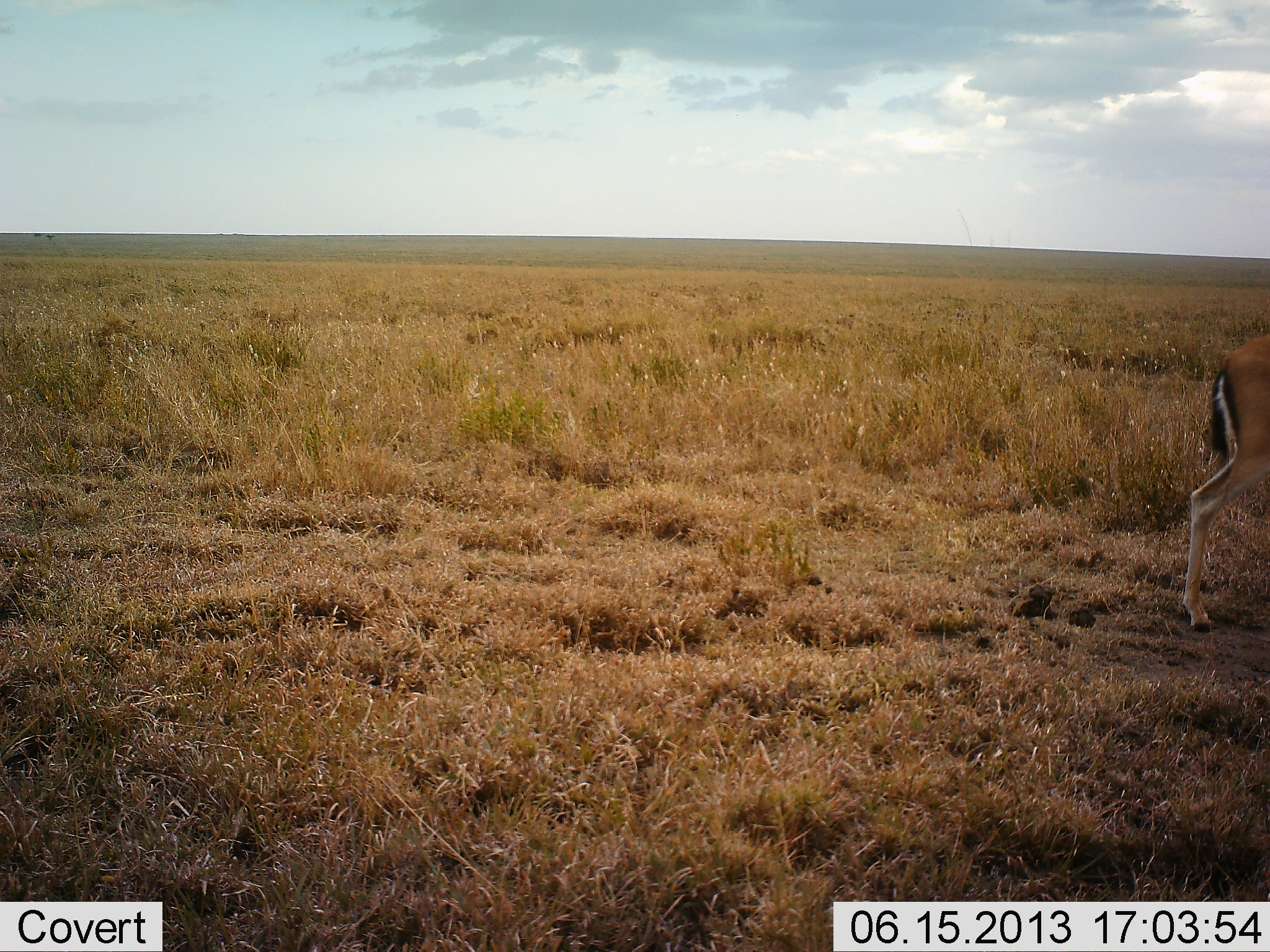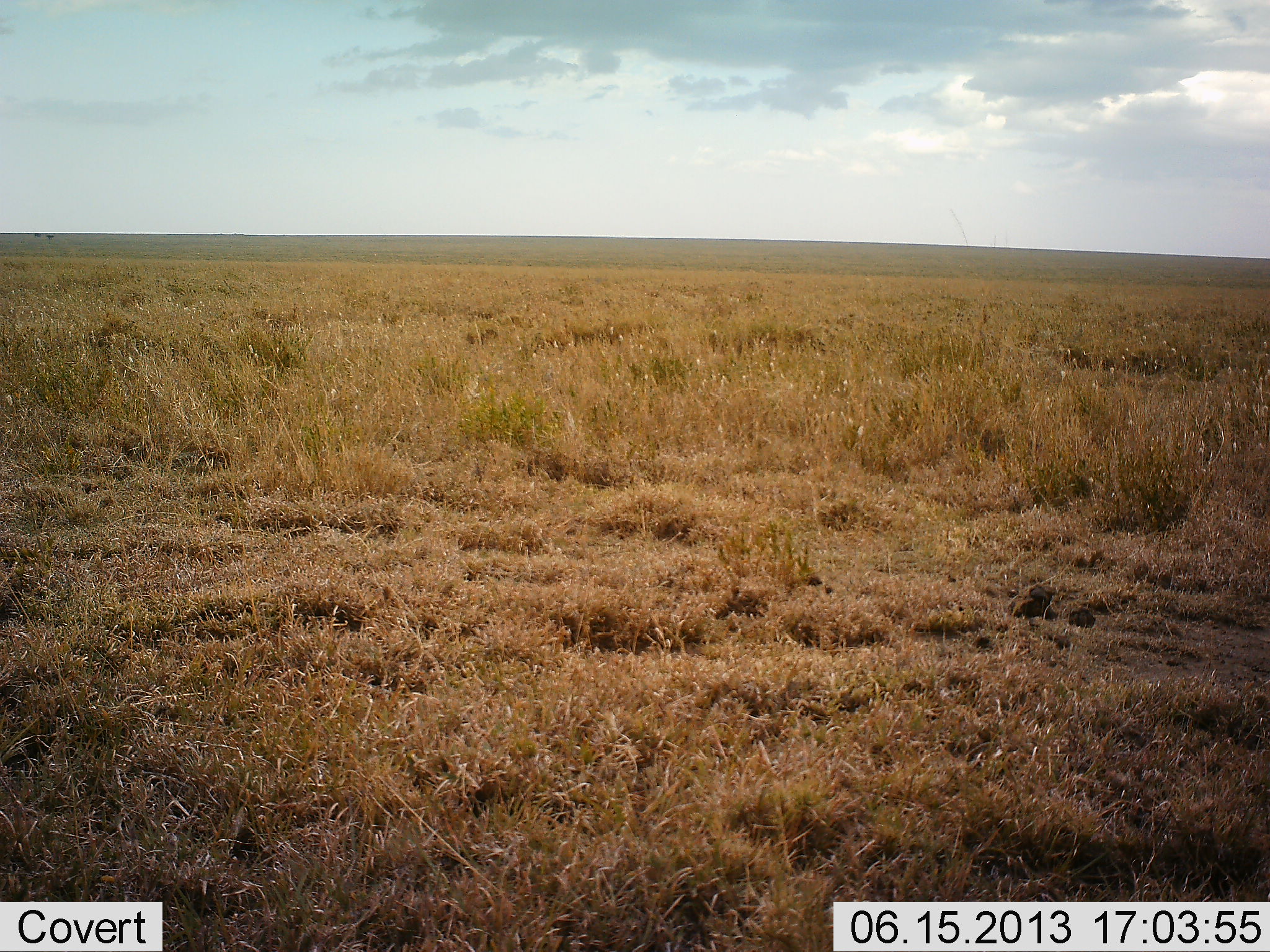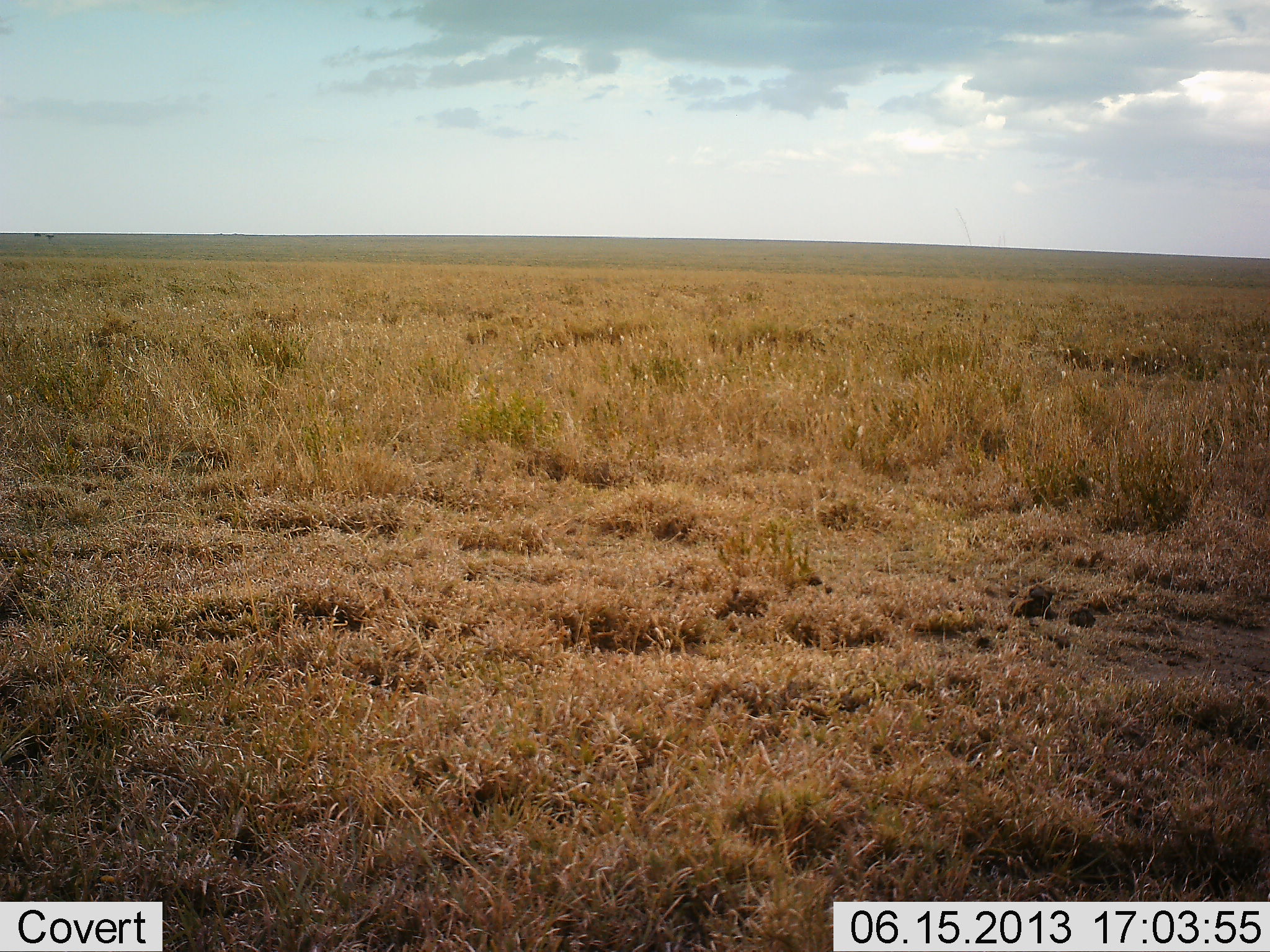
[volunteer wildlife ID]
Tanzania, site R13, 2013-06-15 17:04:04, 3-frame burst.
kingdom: Animalia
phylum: Chordata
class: Mammalia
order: Artiodactyla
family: Bovidae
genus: Eudorcas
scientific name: Eudorcas thomsonii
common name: thomson's gazelle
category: gazellethomsons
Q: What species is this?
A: Gazellethomsons (thomson's gazelle) (Eudorcas thomsonii).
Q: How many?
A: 1.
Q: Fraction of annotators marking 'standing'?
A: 0%.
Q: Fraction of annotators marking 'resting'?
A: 0%.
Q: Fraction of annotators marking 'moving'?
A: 100%.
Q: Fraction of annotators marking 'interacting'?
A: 0%.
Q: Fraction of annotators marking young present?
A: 0%.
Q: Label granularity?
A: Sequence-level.